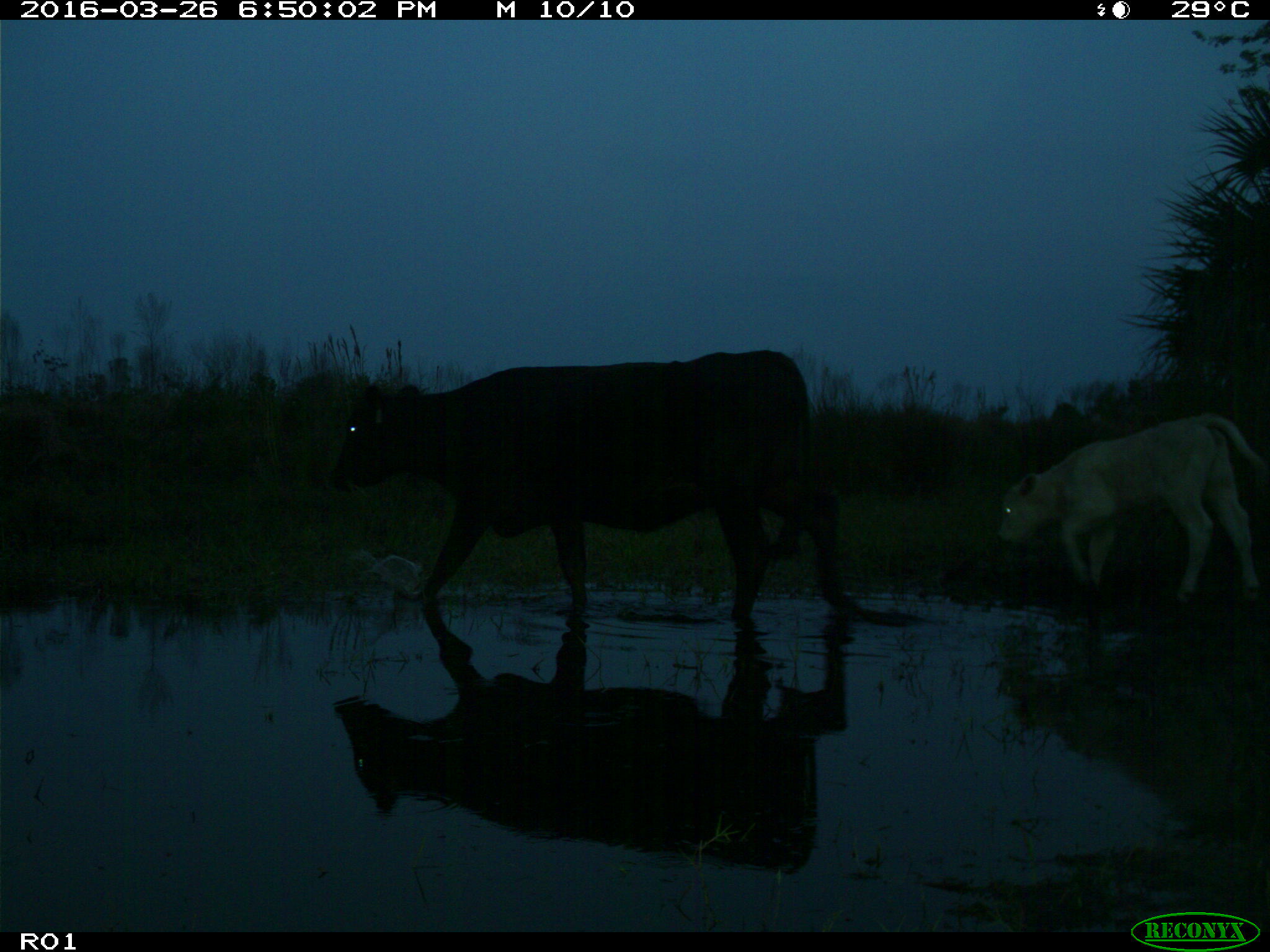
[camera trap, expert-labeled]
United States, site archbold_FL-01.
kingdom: Animalia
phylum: Chordata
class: Mammalia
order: Artiodactyla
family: Bovidae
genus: Bos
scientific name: Bos taurus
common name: domestic cow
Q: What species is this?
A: Bos taurus (domestic cow).